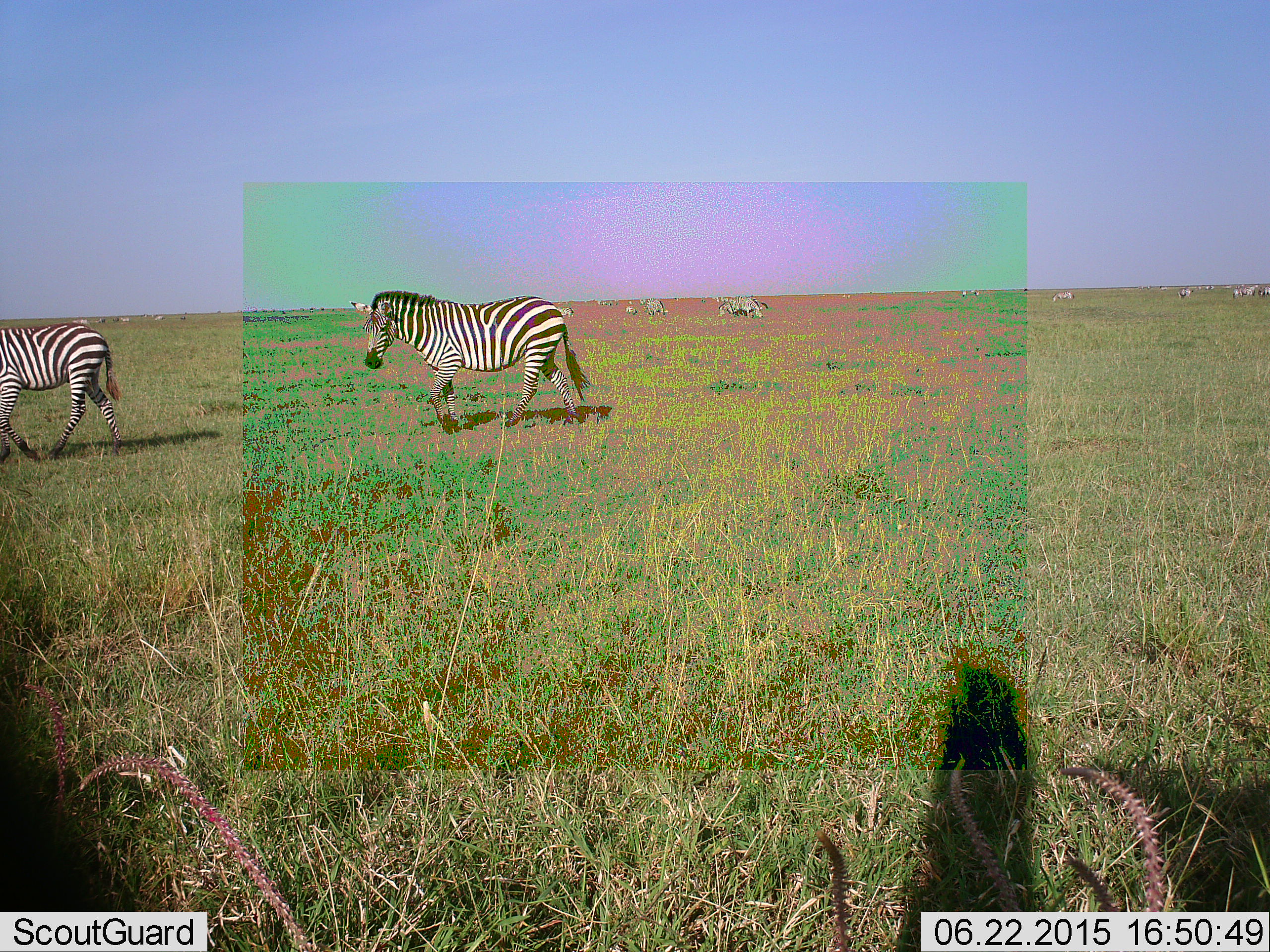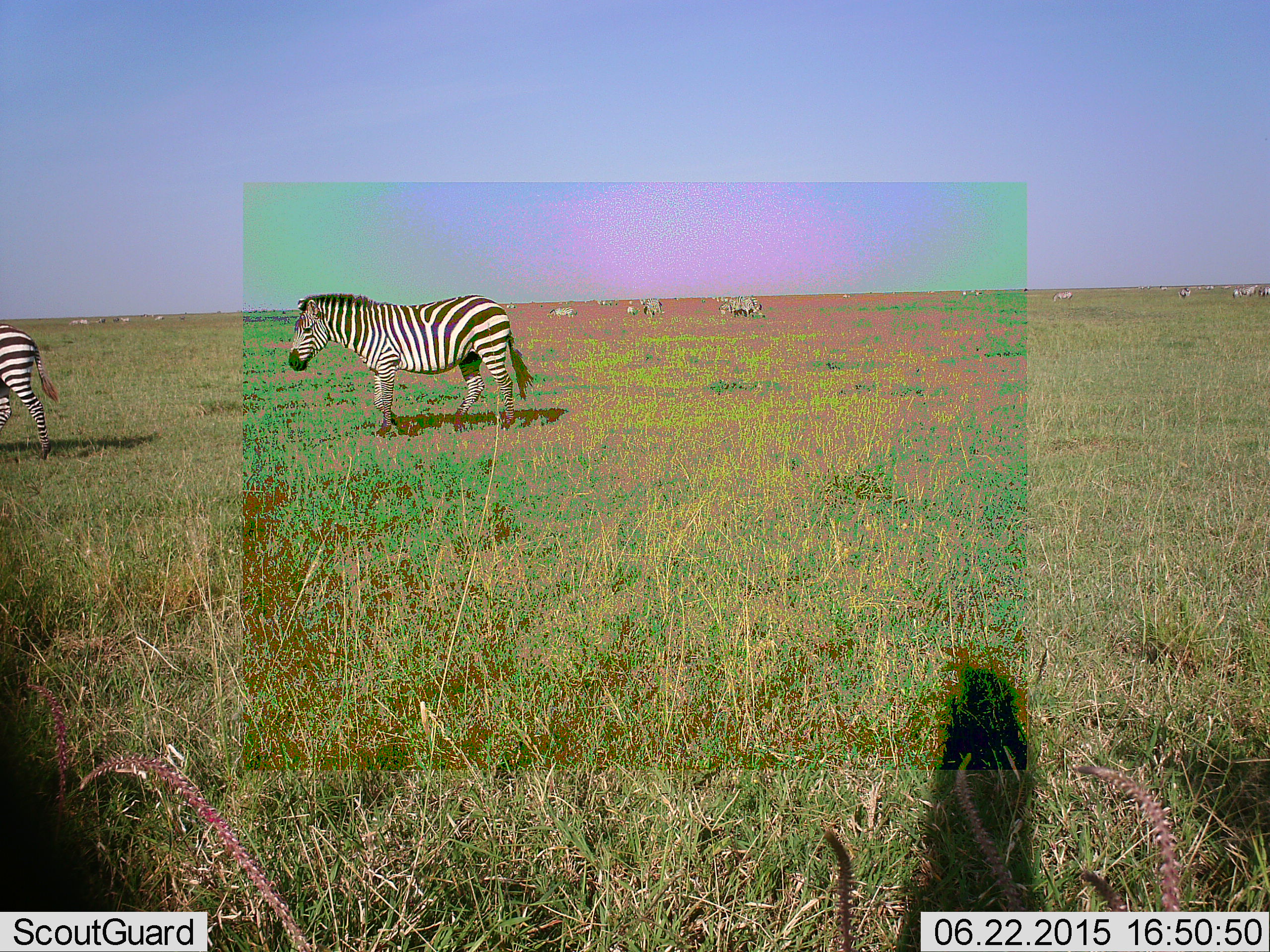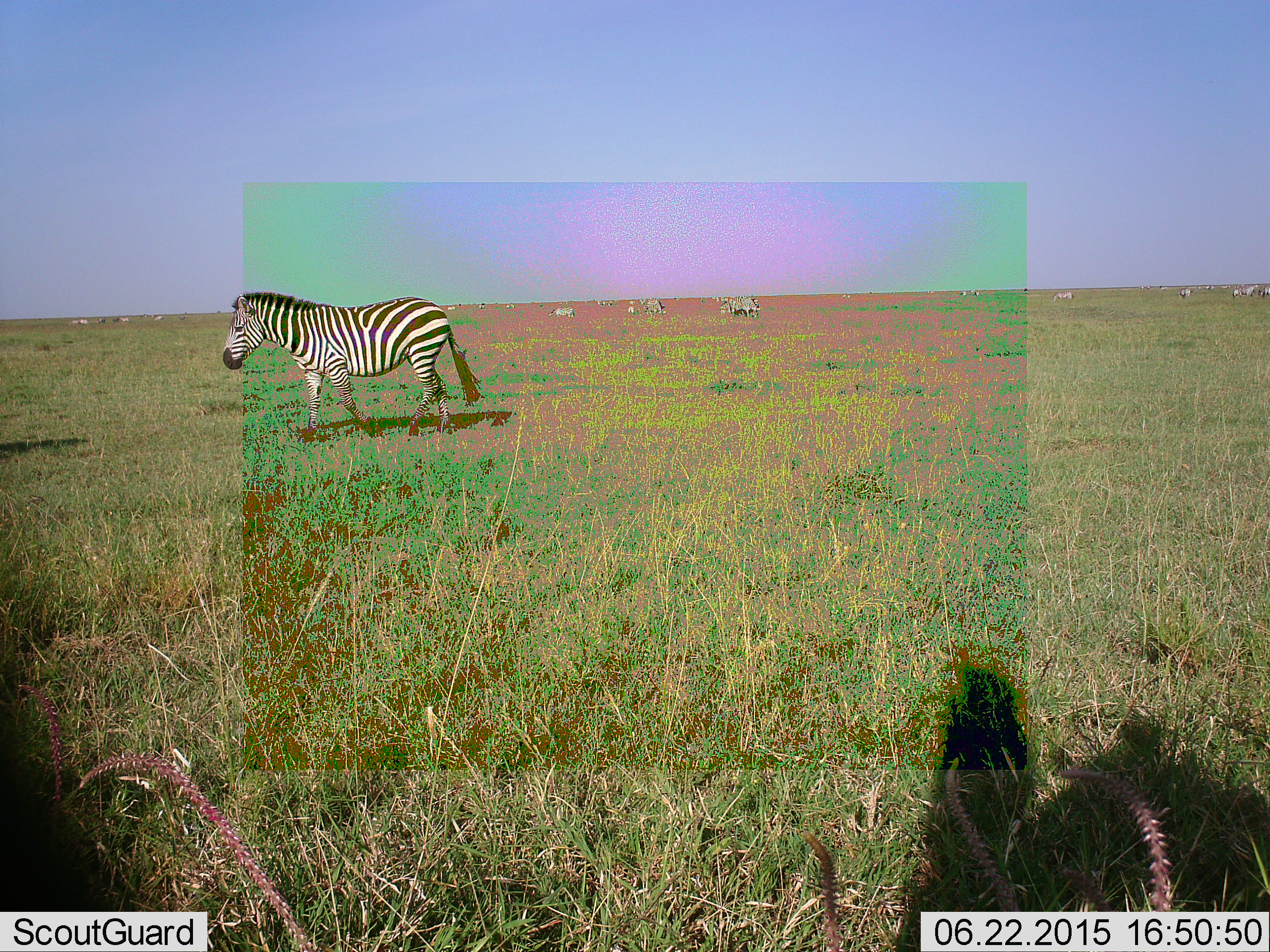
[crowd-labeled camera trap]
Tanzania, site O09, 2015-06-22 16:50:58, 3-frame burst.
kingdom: Animalia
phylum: Chordata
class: Mammalia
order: Perissodactyla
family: Equidae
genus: Equus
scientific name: Equus quagga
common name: plains zebra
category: zebra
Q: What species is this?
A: Zebra (plains zebra) (Equus quagga).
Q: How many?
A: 11-50.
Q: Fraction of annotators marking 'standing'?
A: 40%.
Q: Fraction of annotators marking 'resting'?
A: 10%.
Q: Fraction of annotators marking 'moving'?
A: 100%.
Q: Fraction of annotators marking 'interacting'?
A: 10%.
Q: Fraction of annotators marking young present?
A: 0%.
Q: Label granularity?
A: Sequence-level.